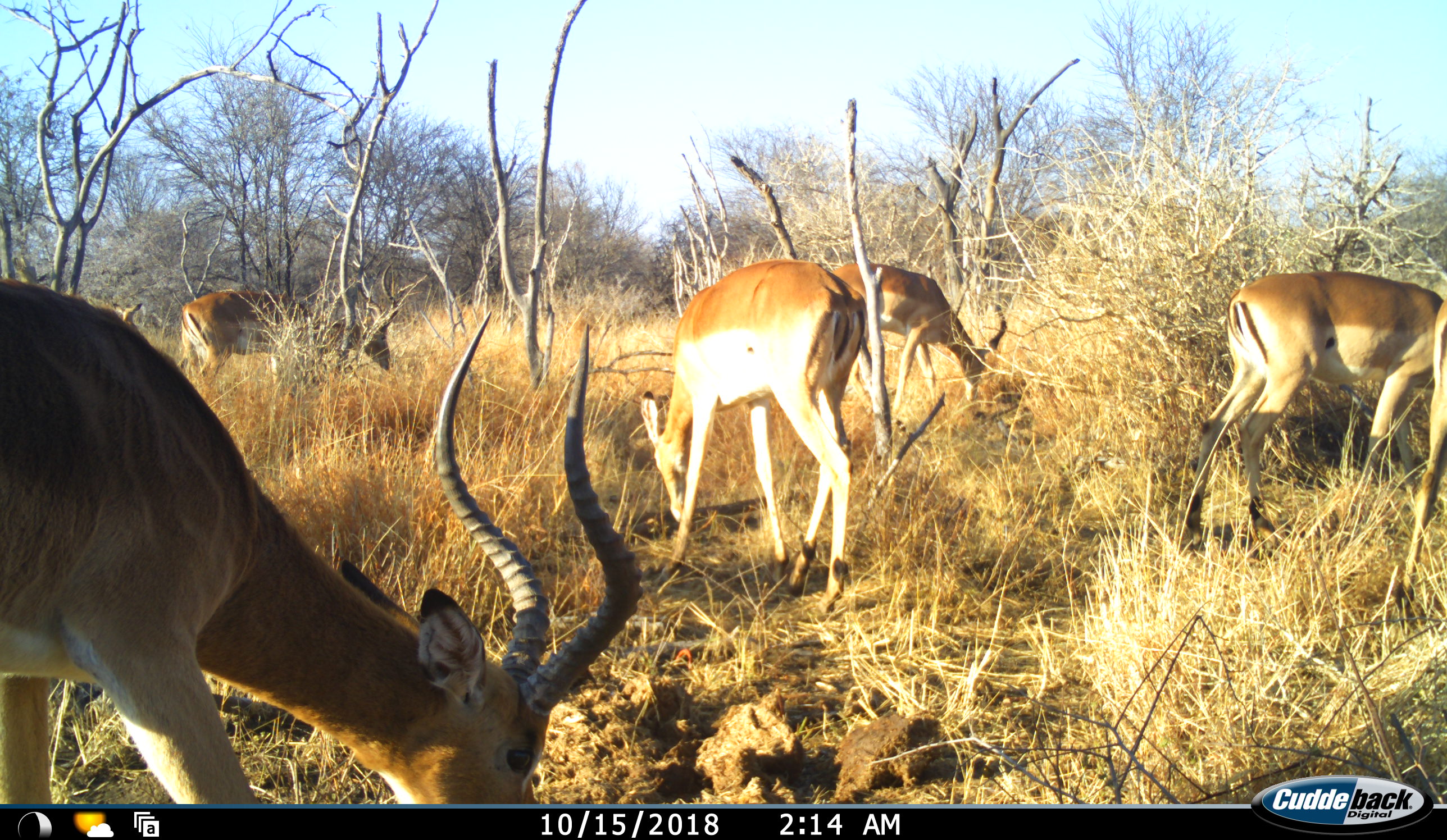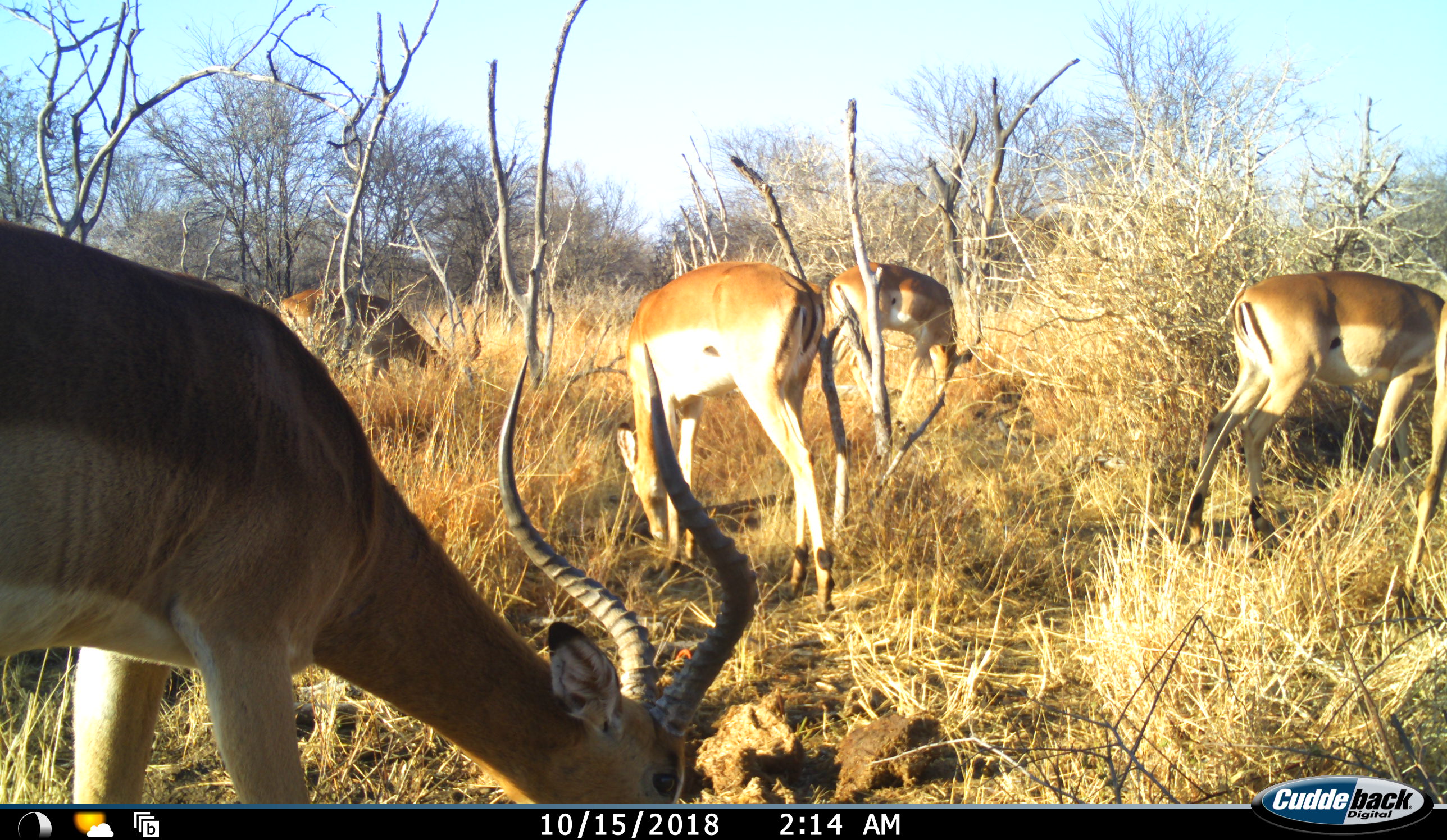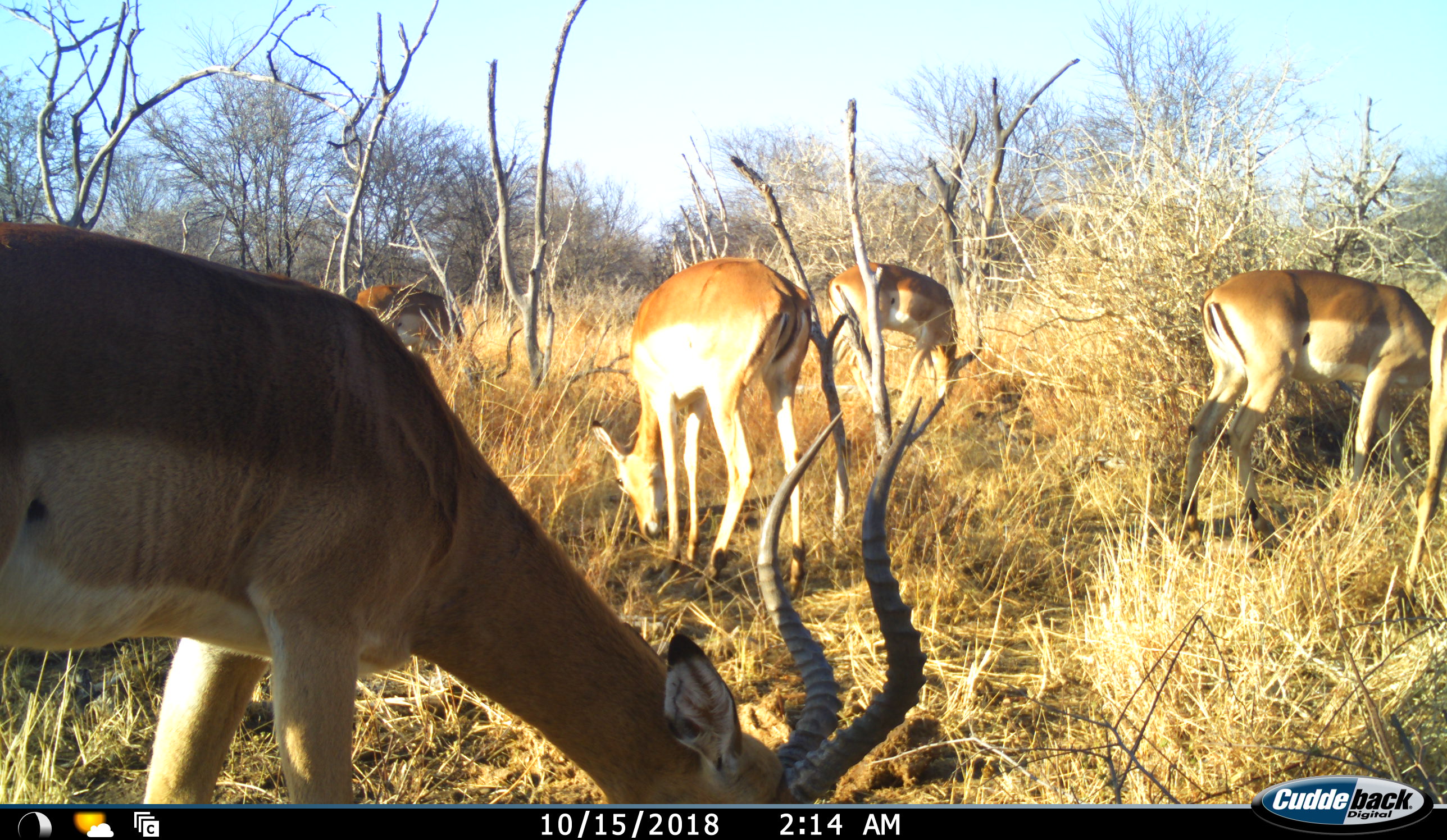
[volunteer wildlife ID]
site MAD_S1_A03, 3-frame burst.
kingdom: Animalia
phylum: Chordata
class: Mammalia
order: Artiodactyla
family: Bovidae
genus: Aepyceros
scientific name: Aepyceros melampus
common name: impala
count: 6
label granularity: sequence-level